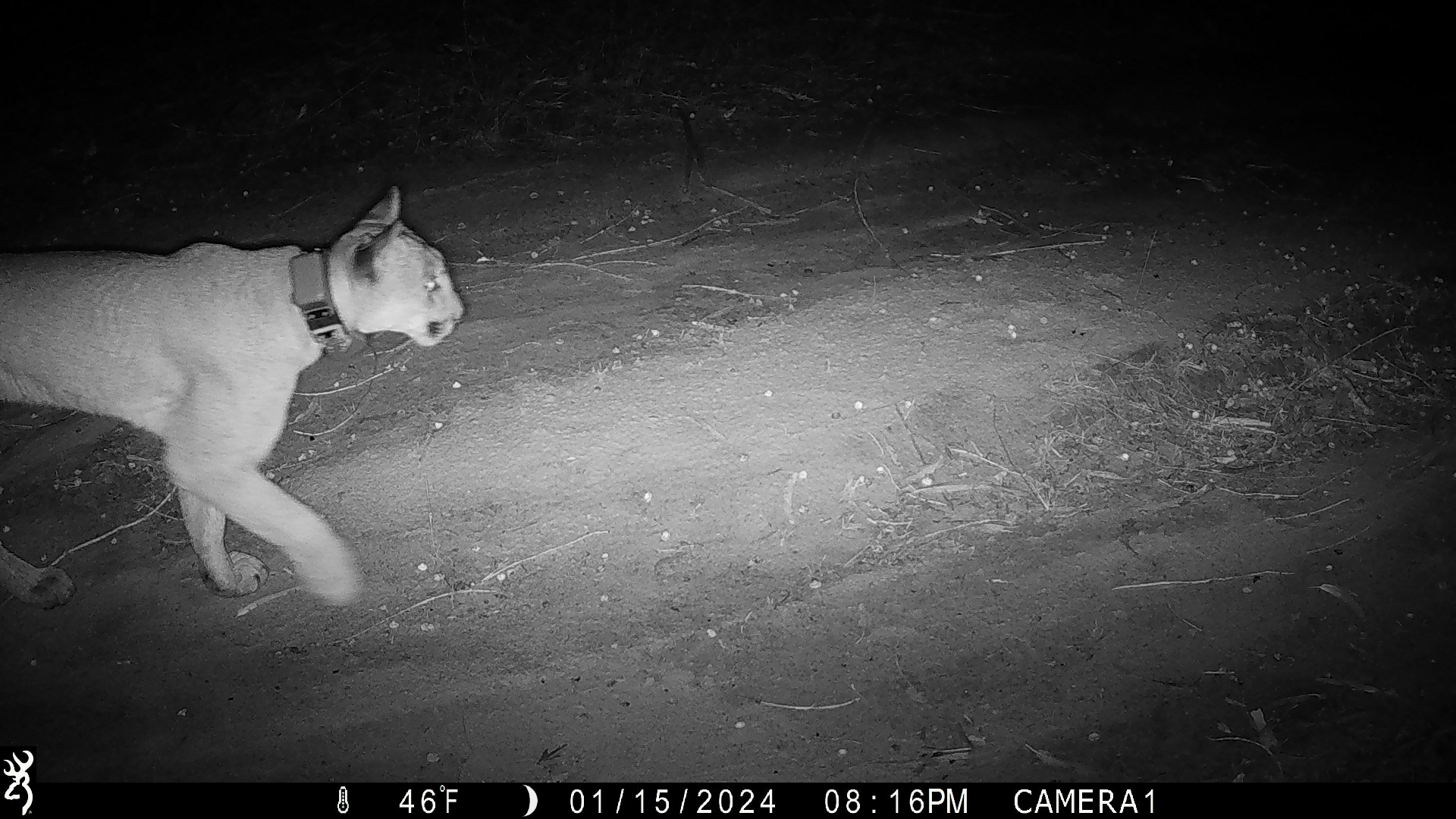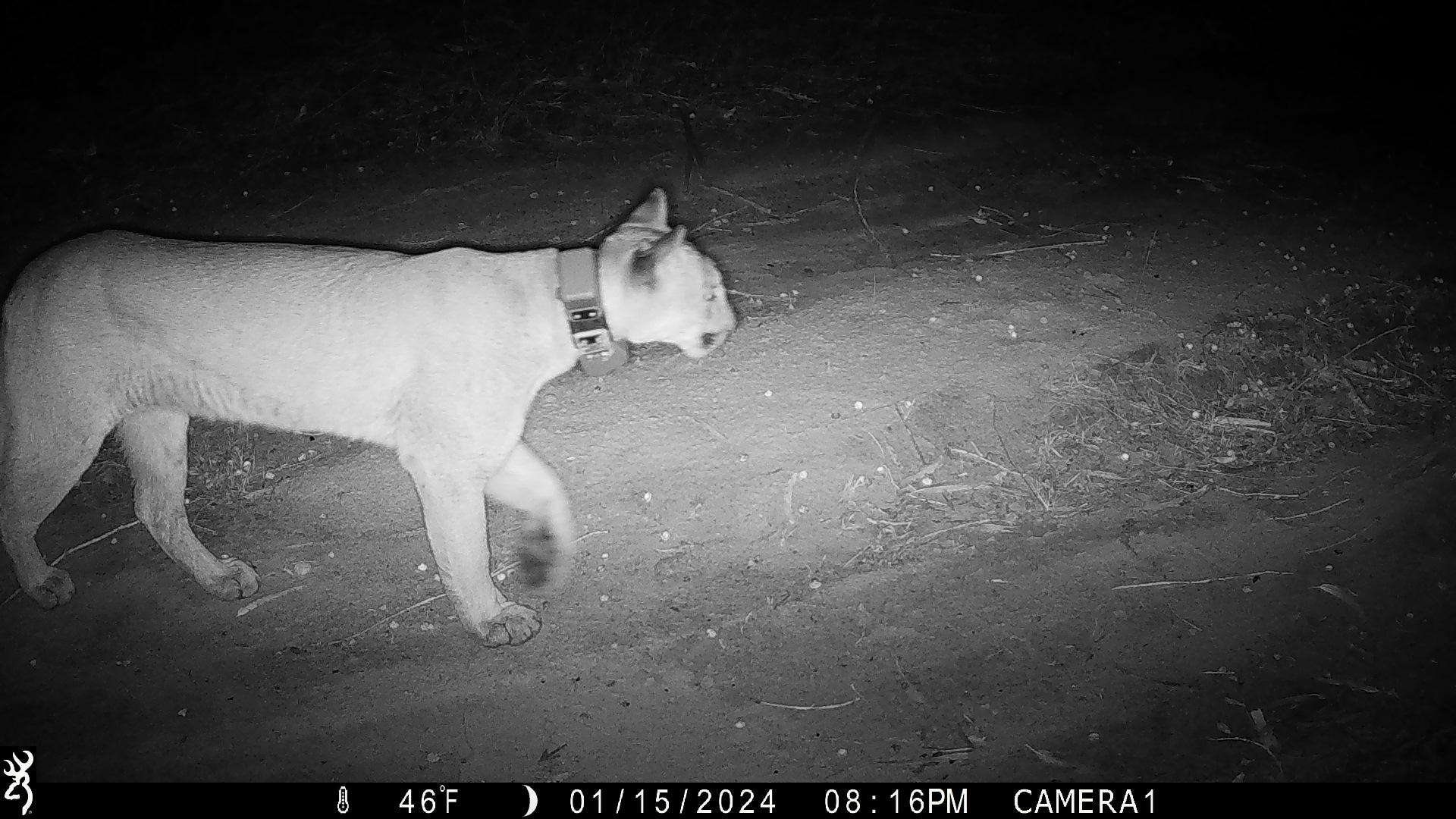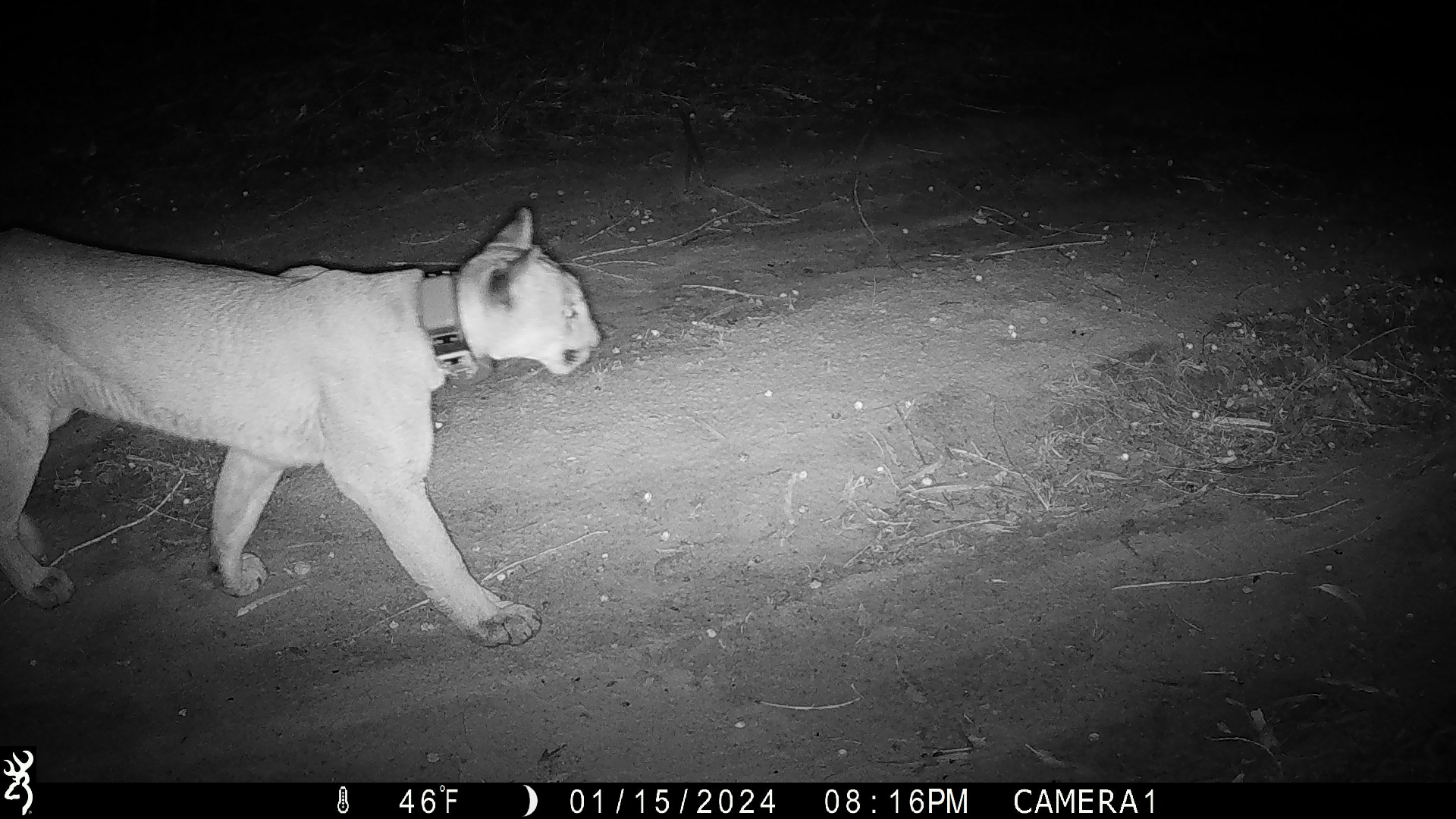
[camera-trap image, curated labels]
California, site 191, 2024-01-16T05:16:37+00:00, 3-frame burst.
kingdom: Animalia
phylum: Chordata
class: Mammalia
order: Carnivora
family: Felidae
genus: Puma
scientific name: Puma concolor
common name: puma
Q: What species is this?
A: Puma (Puma concolor).